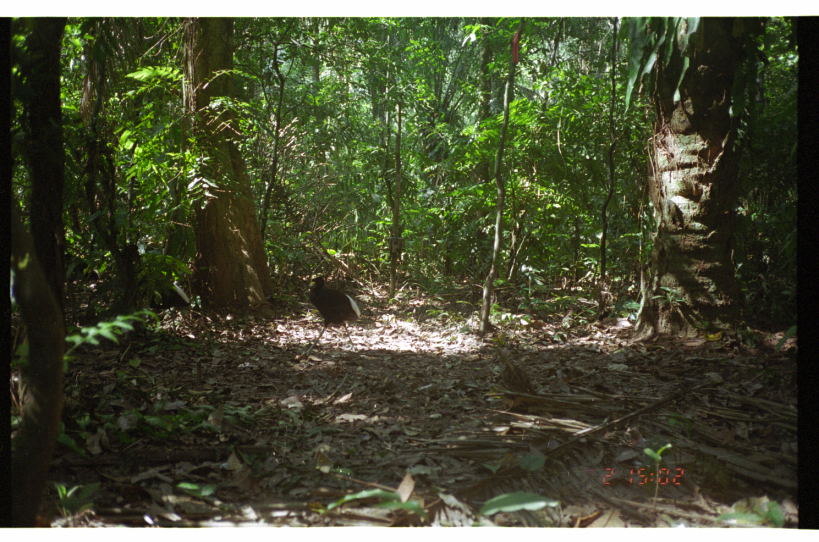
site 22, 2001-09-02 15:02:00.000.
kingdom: Animalia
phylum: Chordata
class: Aves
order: Gruiformes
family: Psophiidae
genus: Psophia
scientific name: Psophia leucoptera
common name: pale-winged trumpeter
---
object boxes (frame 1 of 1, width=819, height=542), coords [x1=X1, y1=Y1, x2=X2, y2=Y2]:
psophia leucoptera: [x1=299, y1=274, x2=362, y2=357]